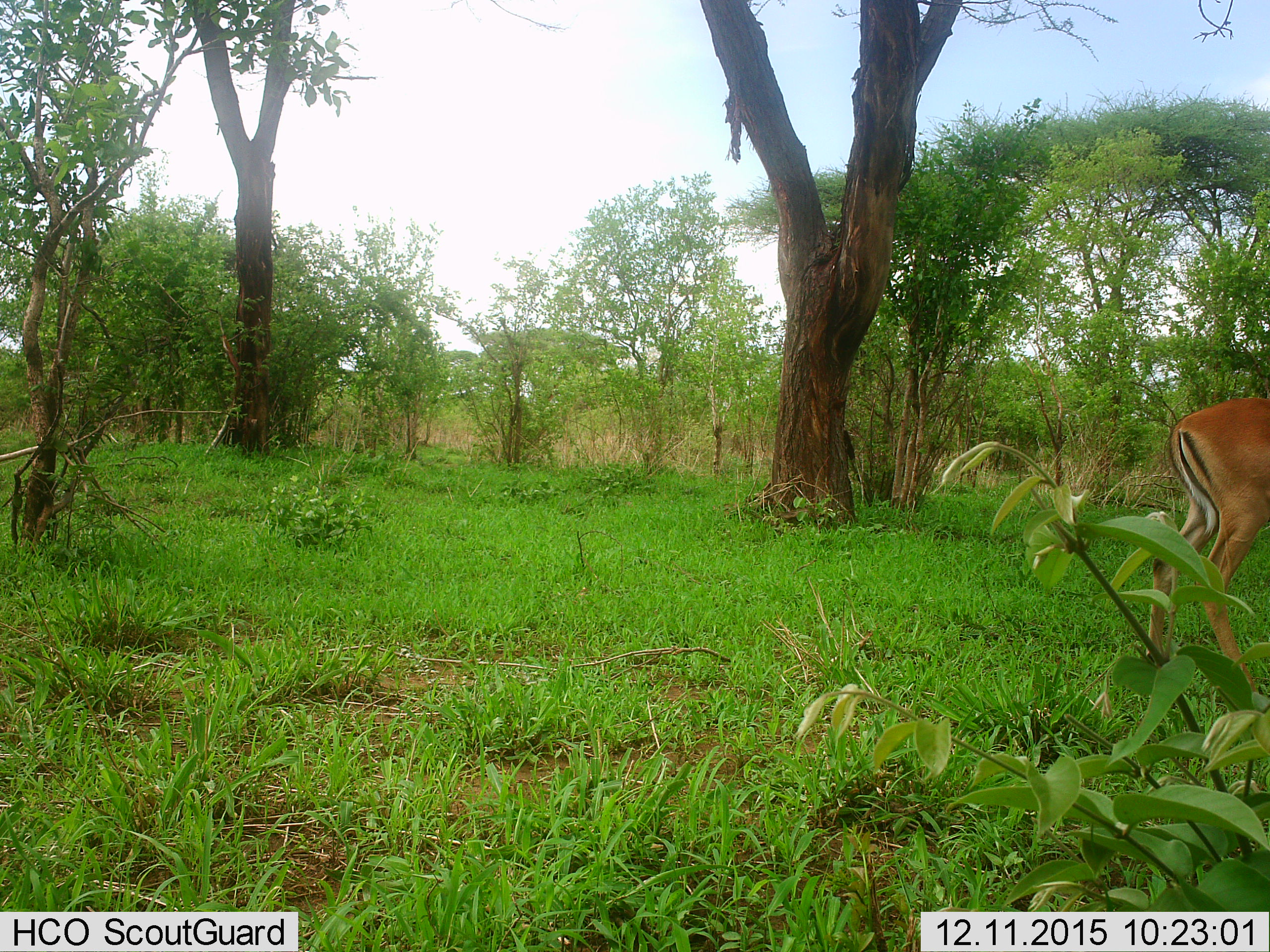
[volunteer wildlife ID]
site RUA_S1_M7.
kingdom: Animalia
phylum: Chordata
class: Mammalia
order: Artiodactyla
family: Bovidae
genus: Aepyceros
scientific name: Aepyceros melampus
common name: impala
Impala (Aepyceros melampus), count 1. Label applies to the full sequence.